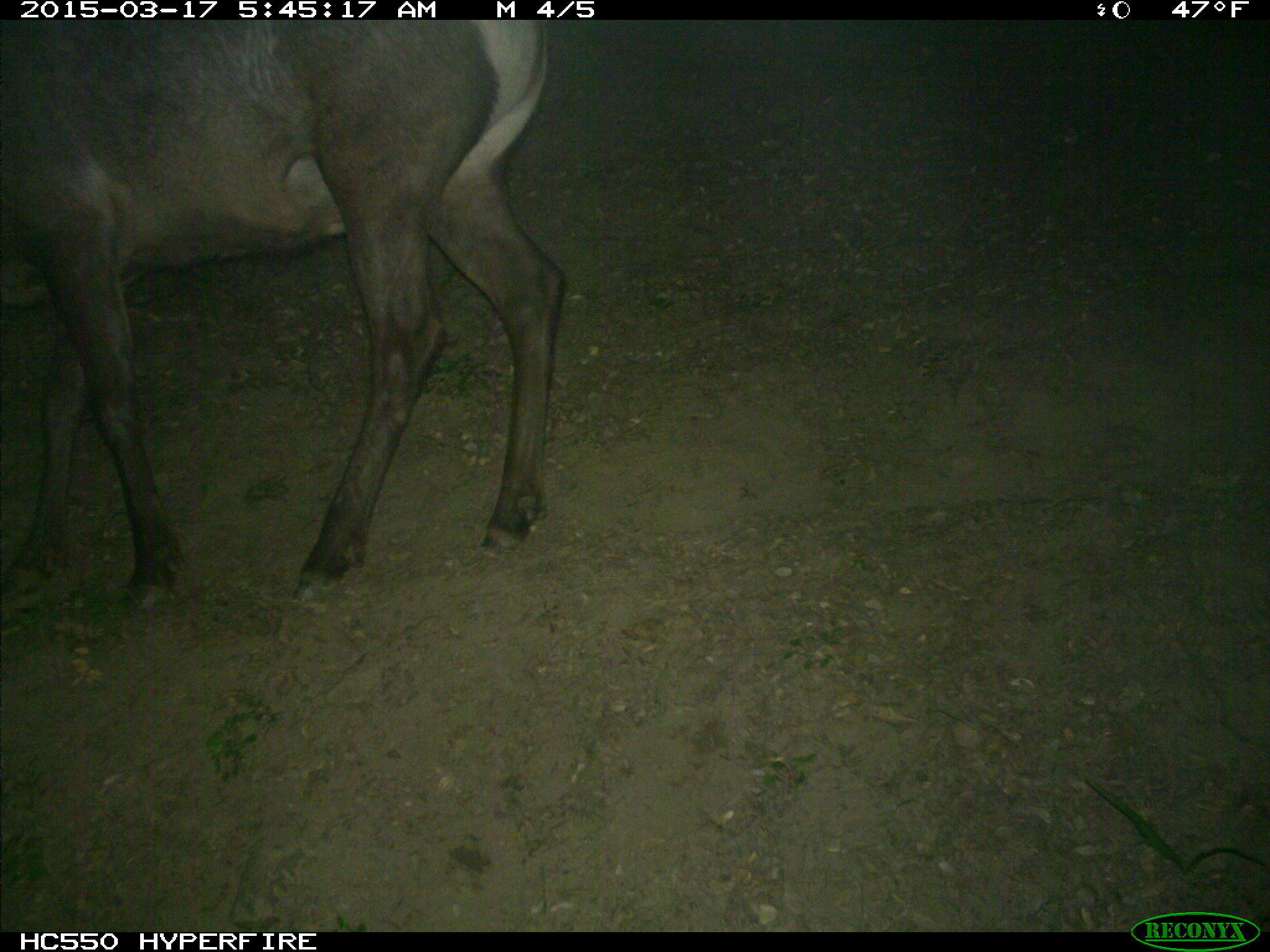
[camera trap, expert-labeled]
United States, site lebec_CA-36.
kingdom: Animalia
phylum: Chordata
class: Mammalia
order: Artiodactyla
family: Cervidae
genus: Cervus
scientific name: Cervus canadensis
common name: elk